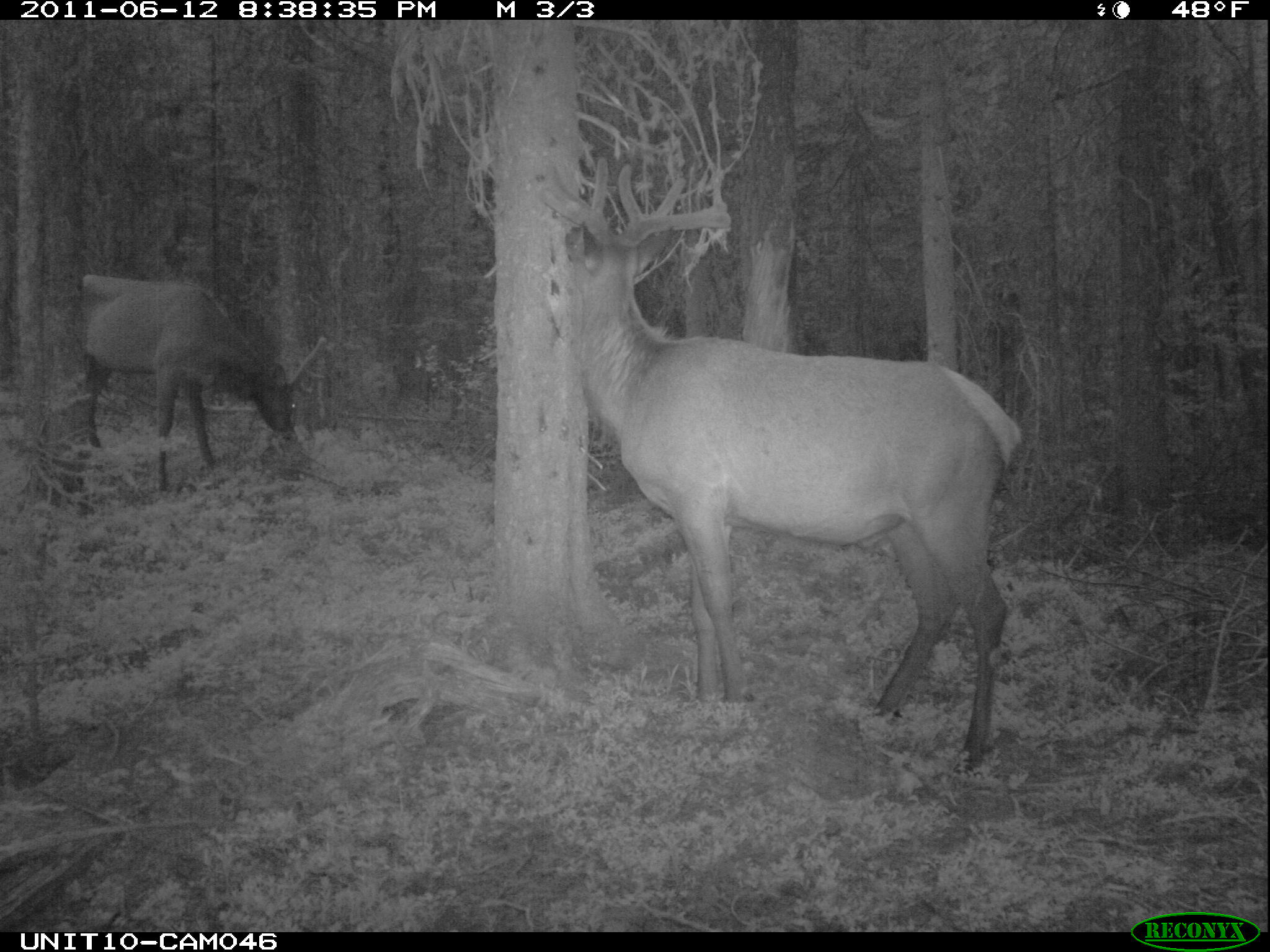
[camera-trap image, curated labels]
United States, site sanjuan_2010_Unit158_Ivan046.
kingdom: Animalia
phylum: Chordata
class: Mammalia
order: Artiodactyla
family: Cervidae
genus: Cervus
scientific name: Cervus elaphus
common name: red deer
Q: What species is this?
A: Cervus elaphus (red deer).